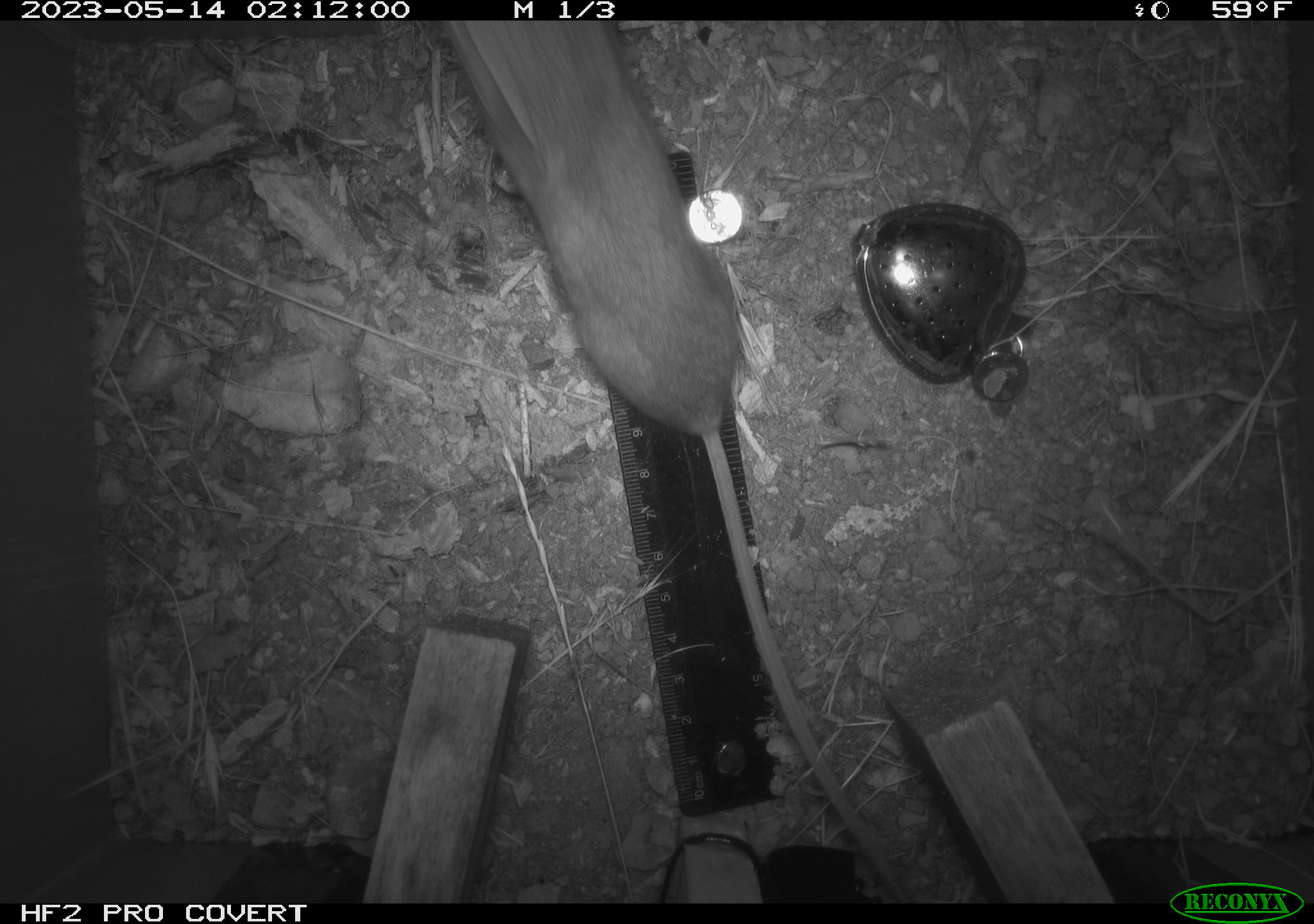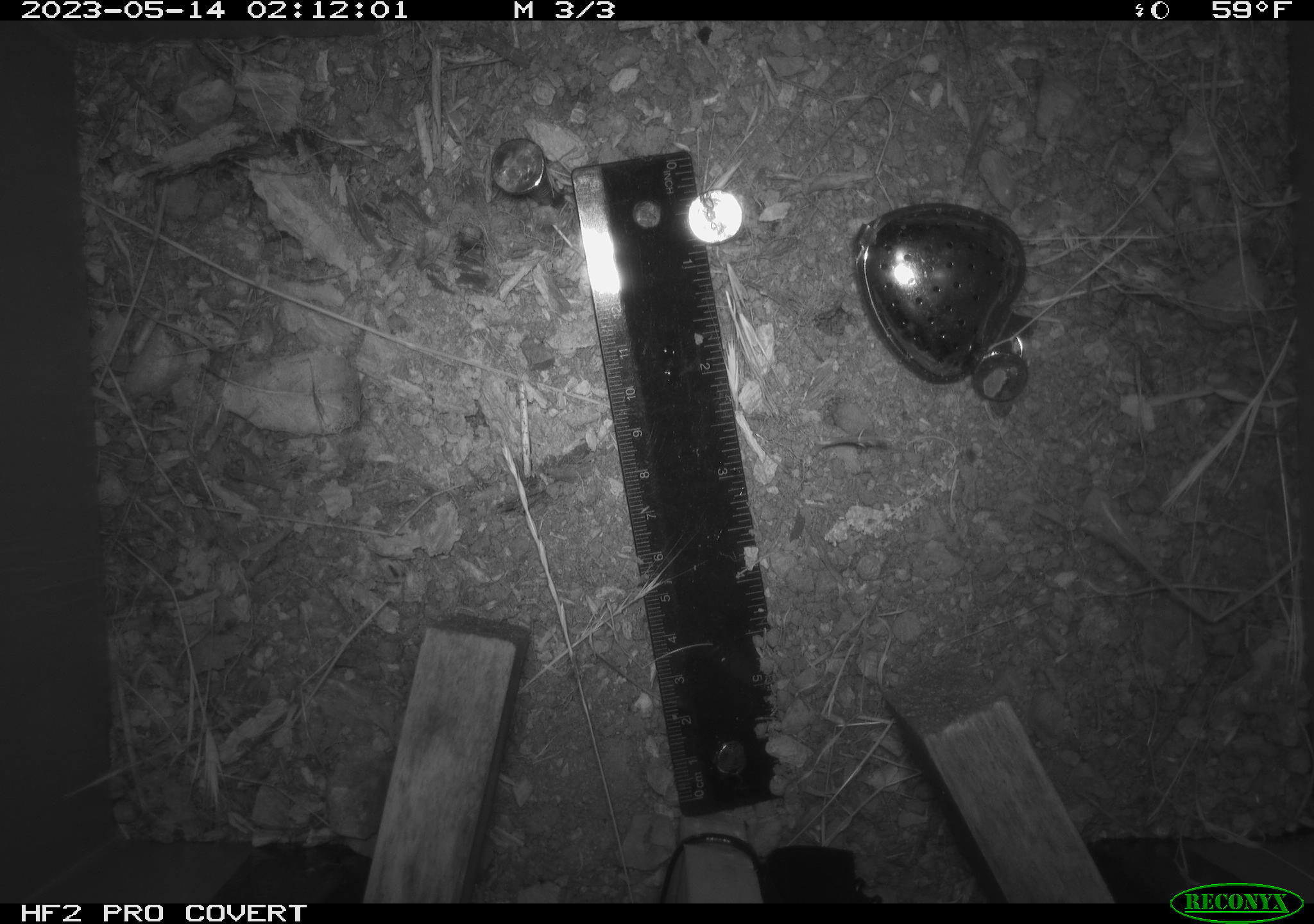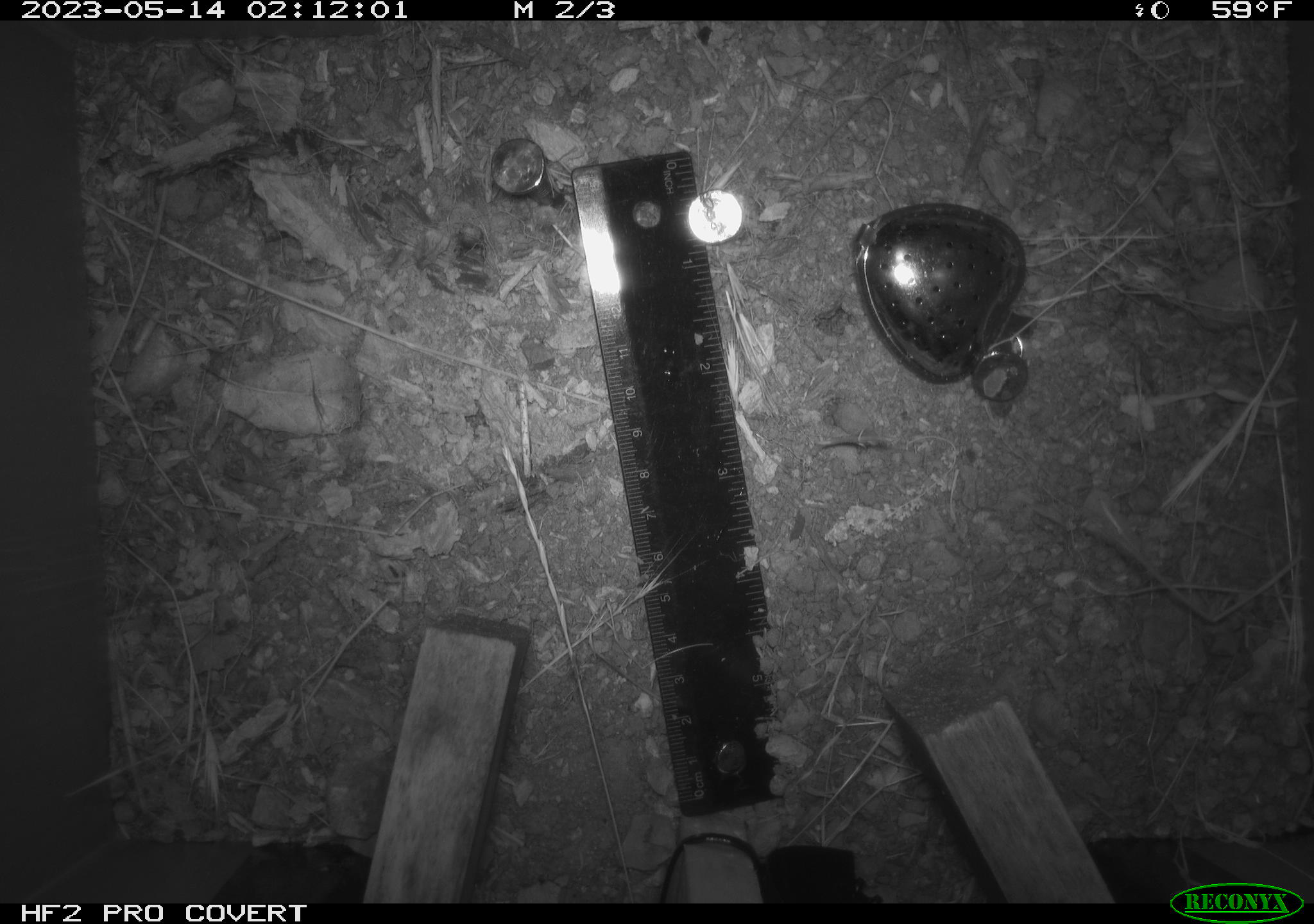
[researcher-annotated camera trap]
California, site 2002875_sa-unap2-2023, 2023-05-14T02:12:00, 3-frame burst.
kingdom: Animalia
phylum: Chordata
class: Mammalia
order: Rodentia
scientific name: Rodentia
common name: mouse species